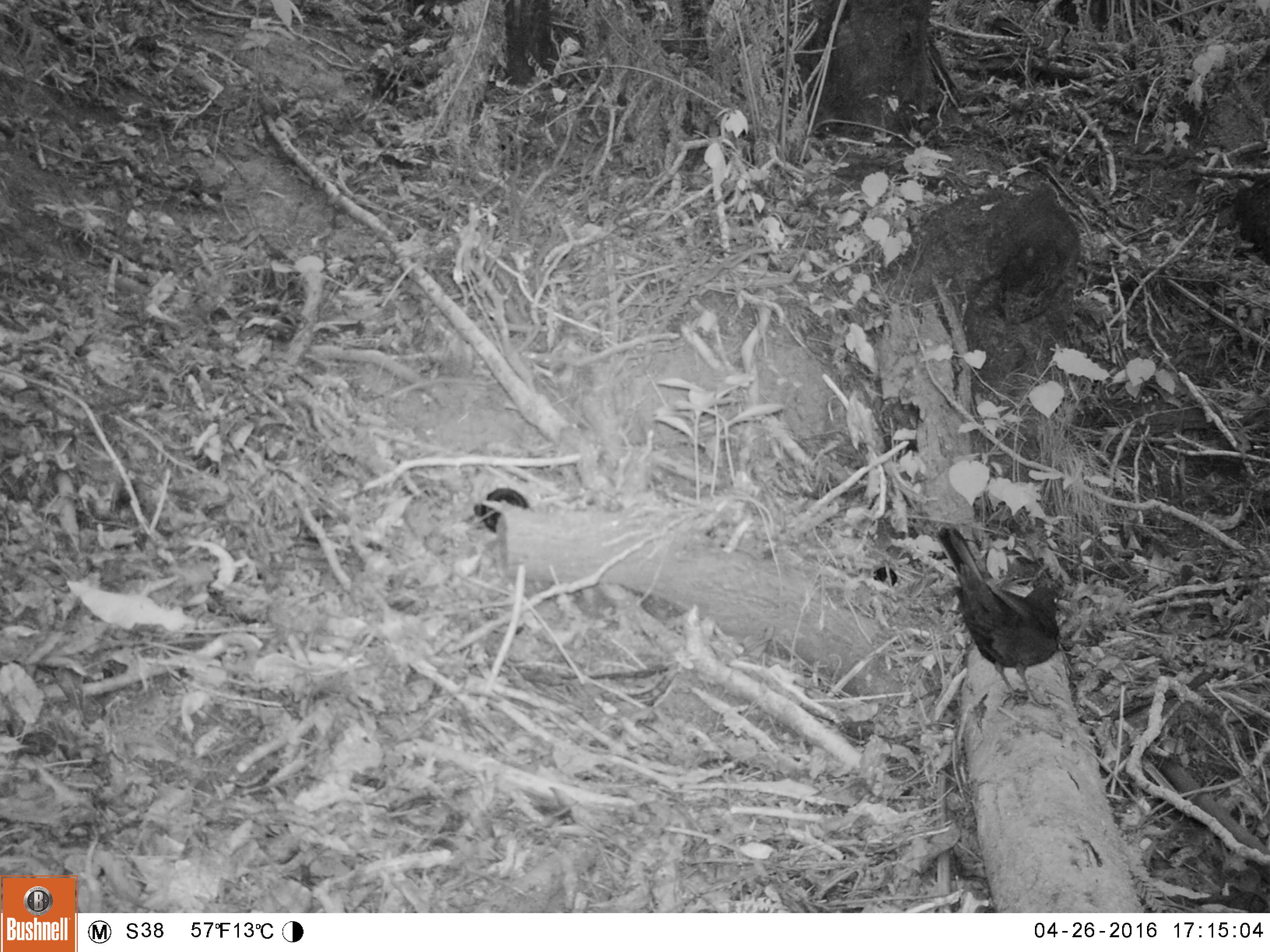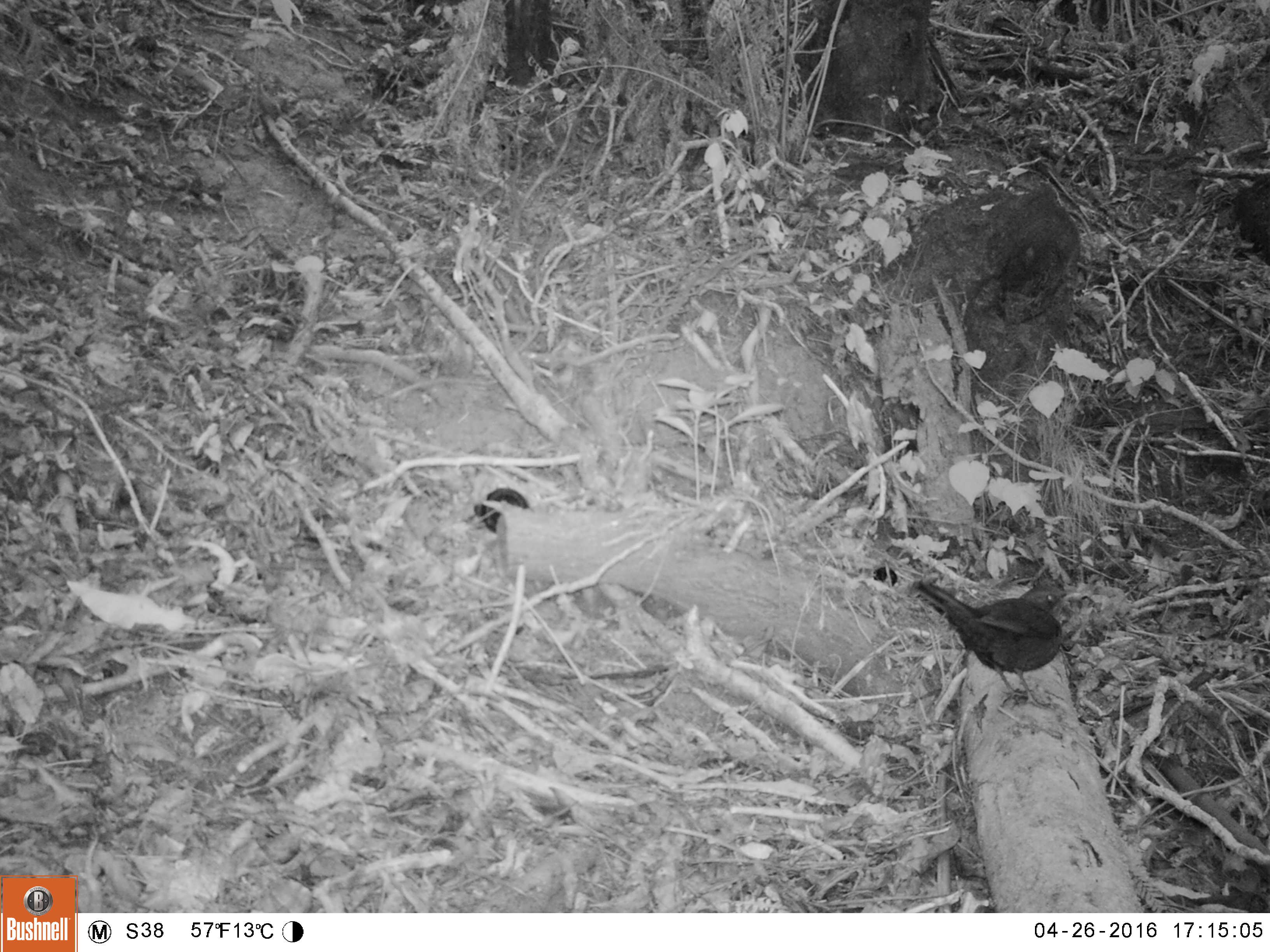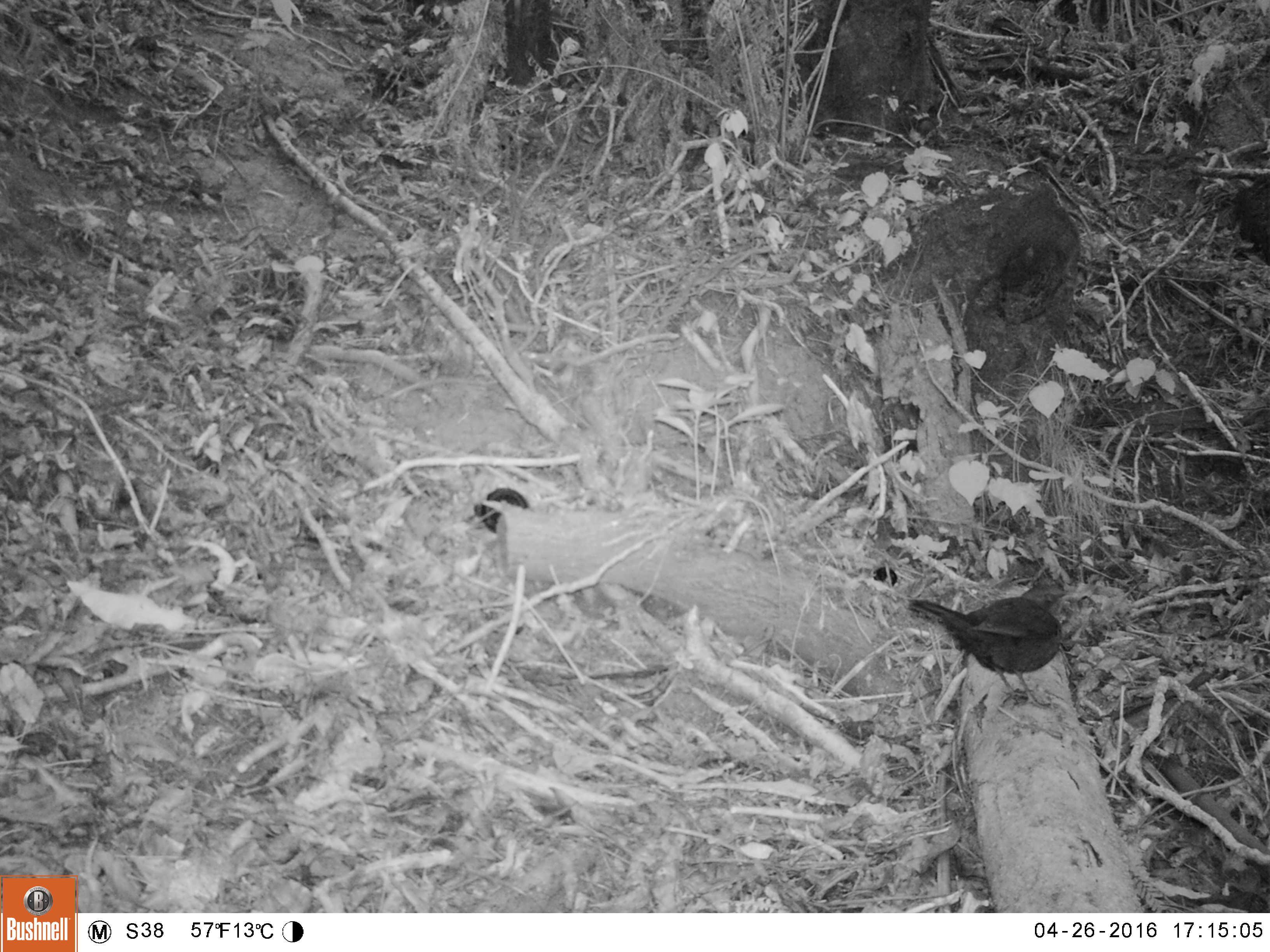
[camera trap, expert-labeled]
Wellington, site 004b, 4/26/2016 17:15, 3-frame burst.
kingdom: Animalia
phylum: Chordata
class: Aves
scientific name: Aves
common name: bird